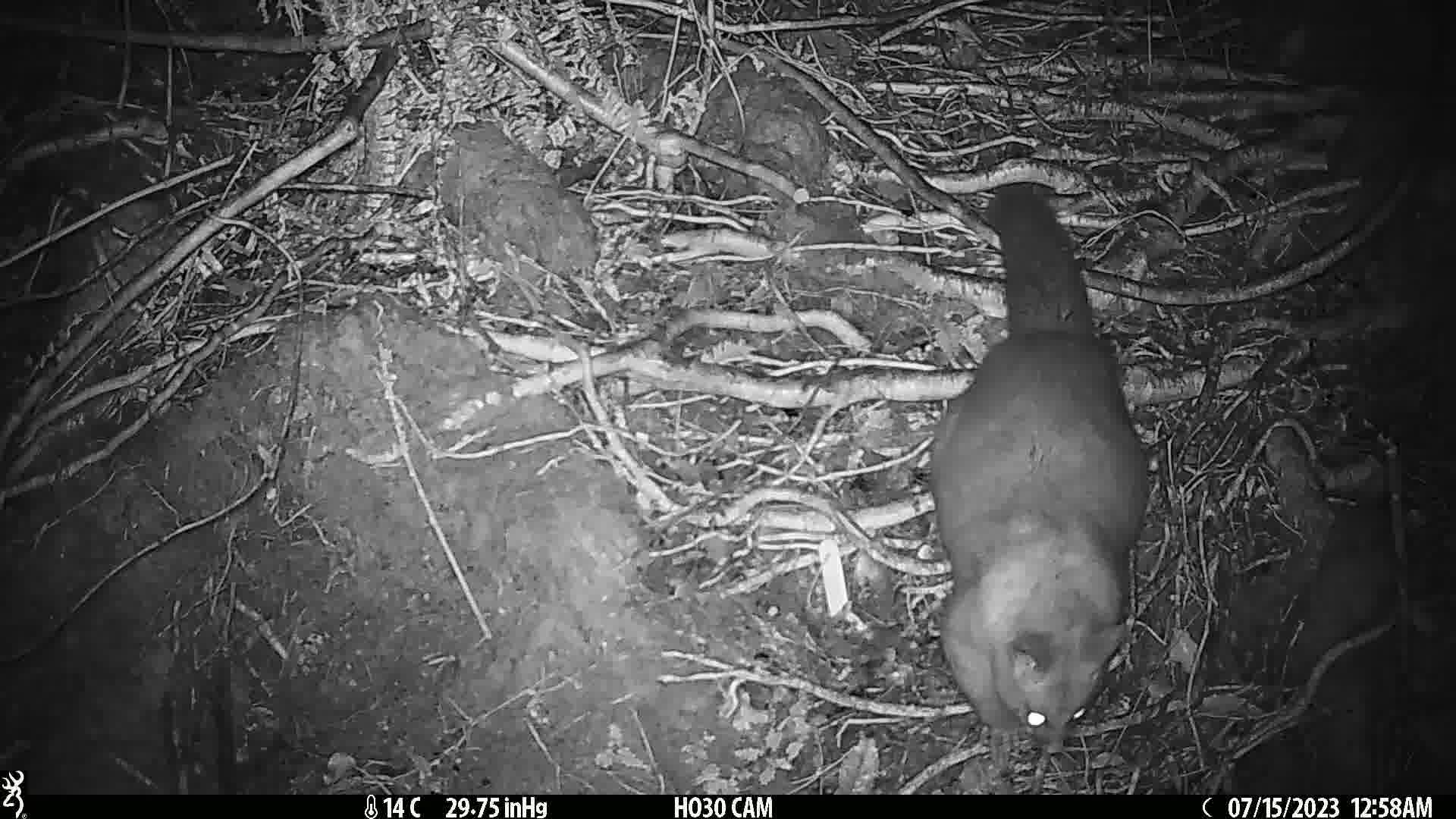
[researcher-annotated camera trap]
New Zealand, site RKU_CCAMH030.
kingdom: Animalia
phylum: Chordata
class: Mammalia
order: Diprotodontia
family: Phalangeridae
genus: Trichosurus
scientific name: Trichosurus vulpecula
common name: common brushtail possum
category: possum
Possum (common brushtail possum) (Trichosurus vulpecula).